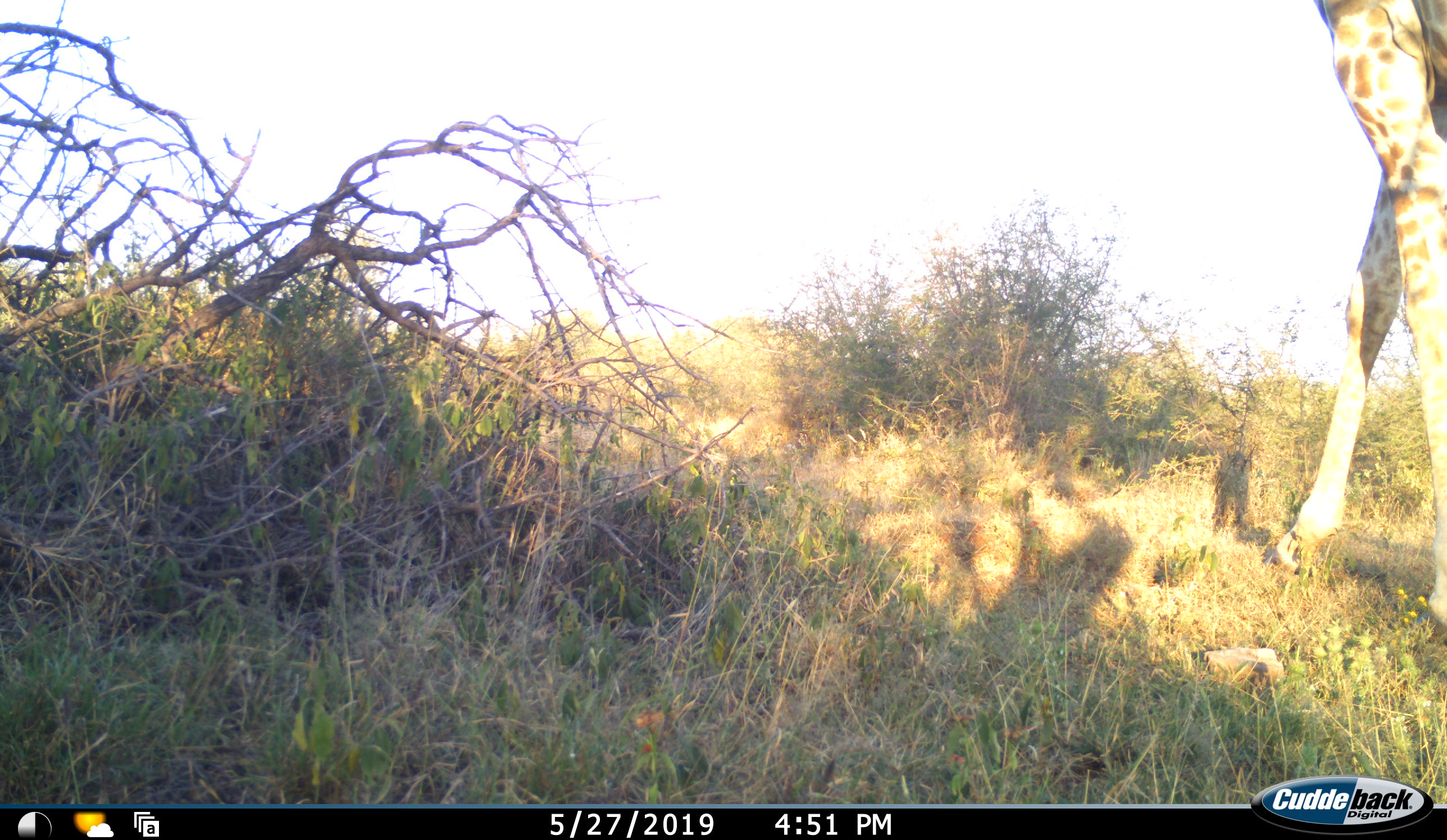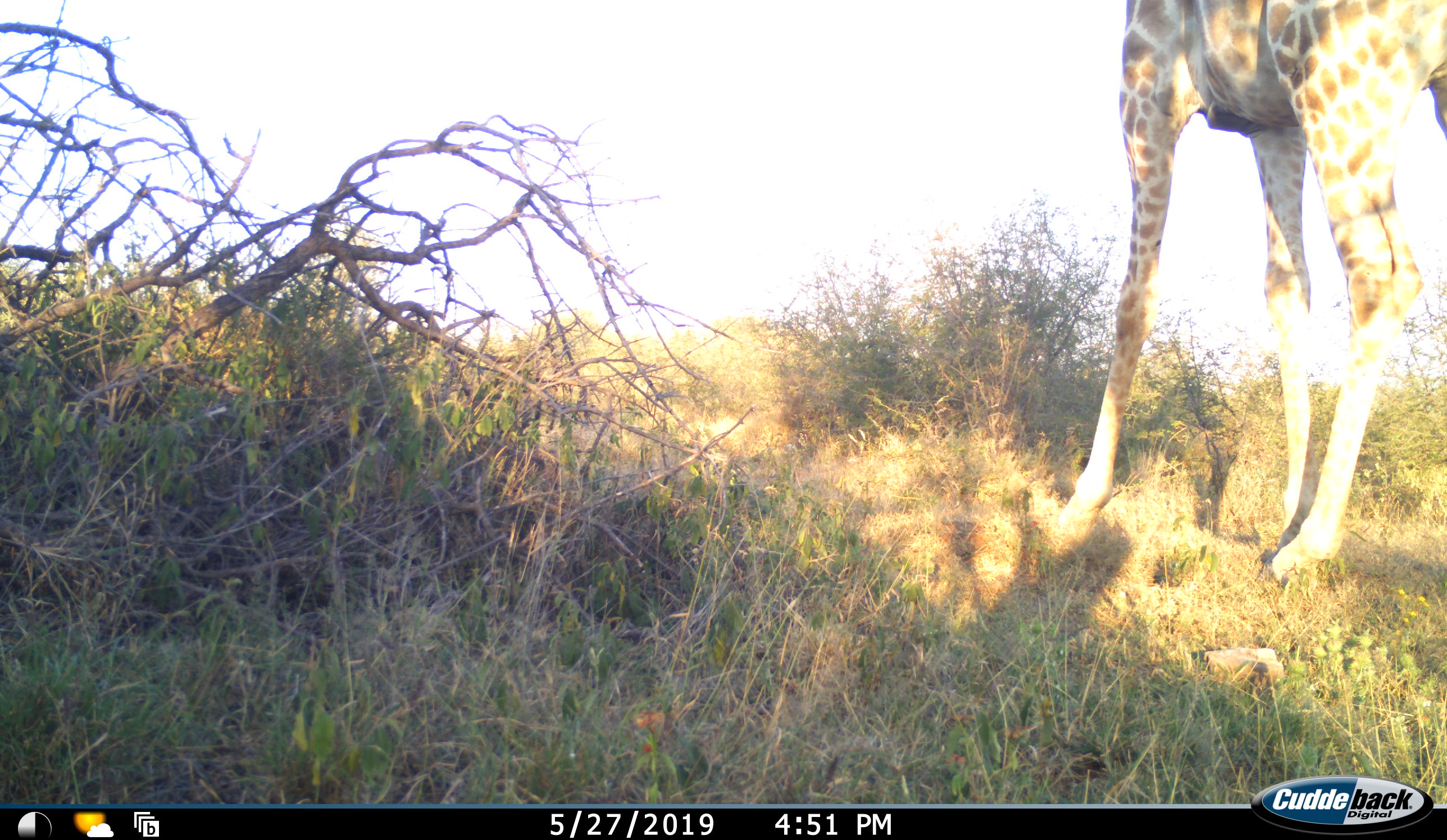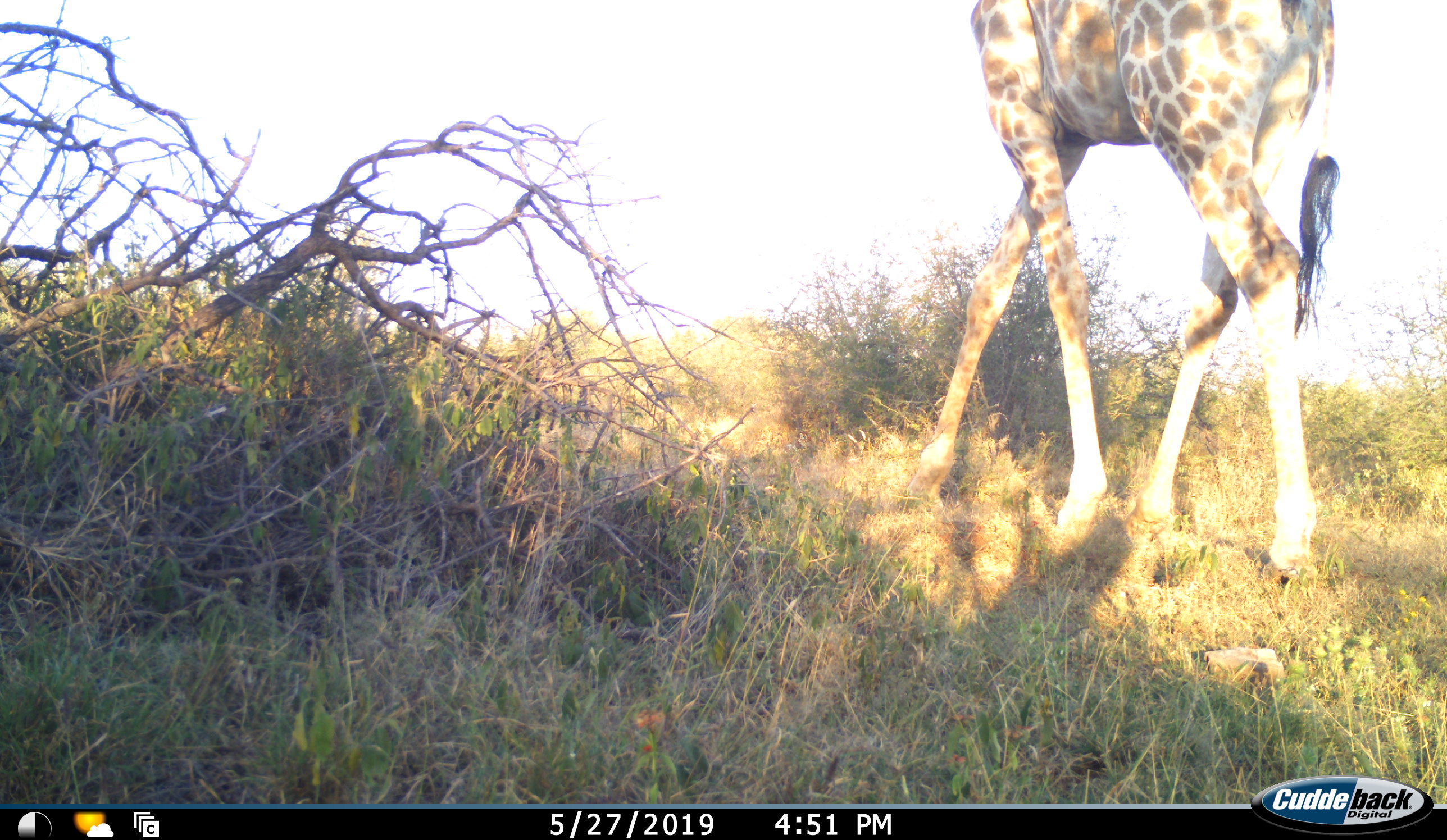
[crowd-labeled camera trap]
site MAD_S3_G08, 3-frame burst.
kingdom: Animalia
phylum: Chordata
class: Mammalia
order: Artiodactyla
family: Giraffidae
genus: Giraffa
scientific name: Giraffa camelopardalis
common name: giraffe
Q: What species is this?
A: Giraffe (Giraffa camelopardalis).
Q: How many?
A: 1.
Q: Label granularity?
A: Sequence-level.